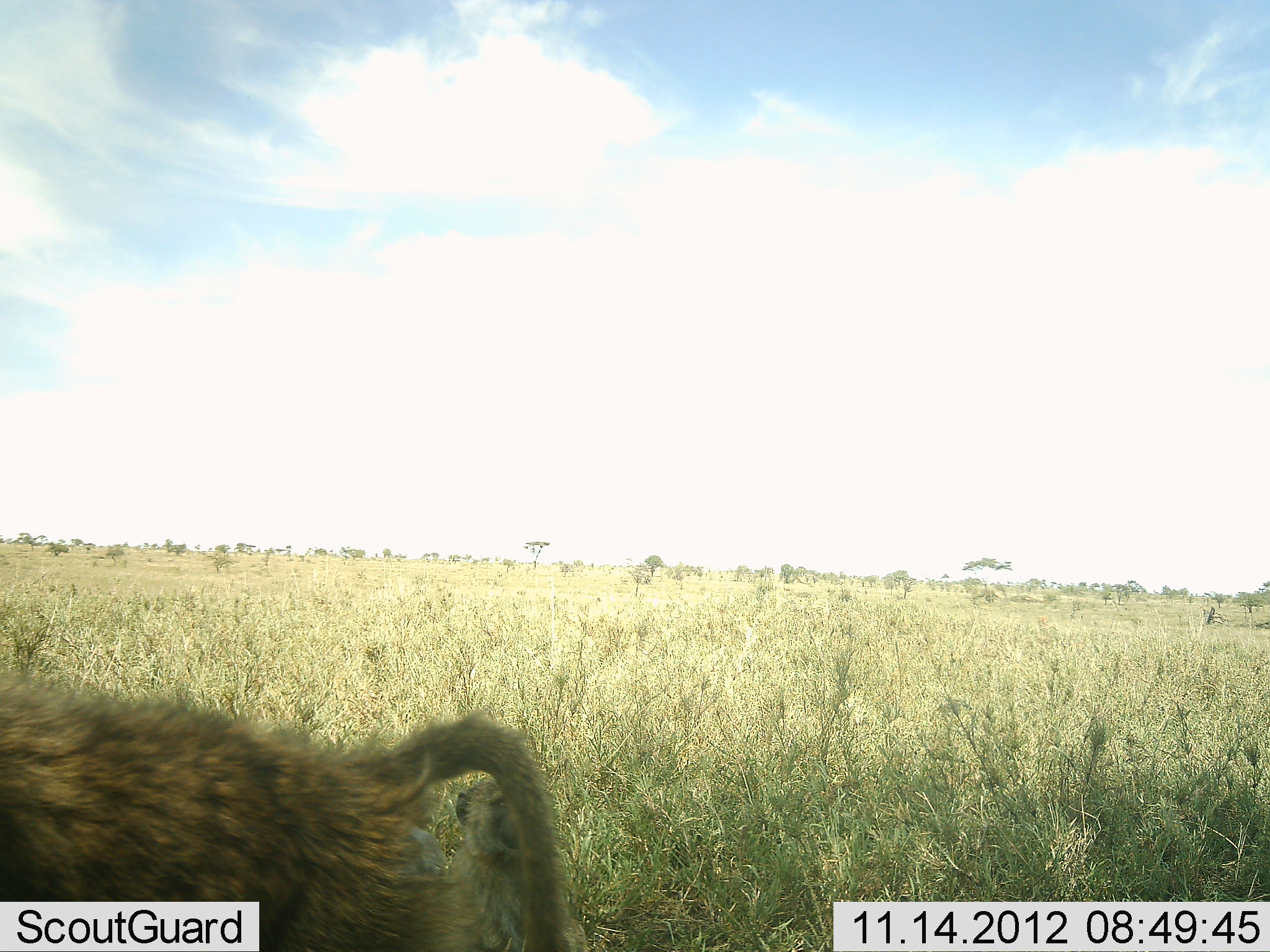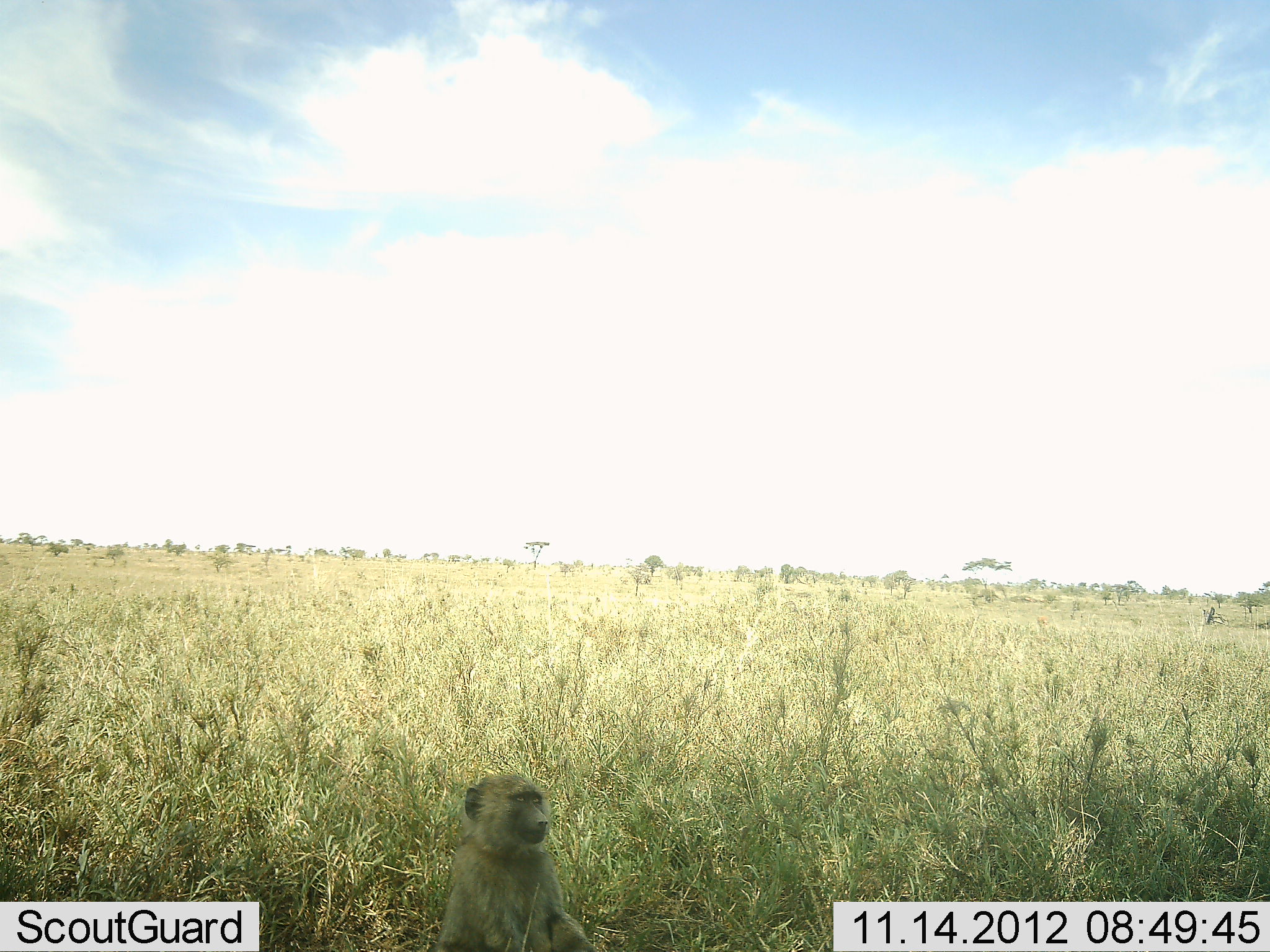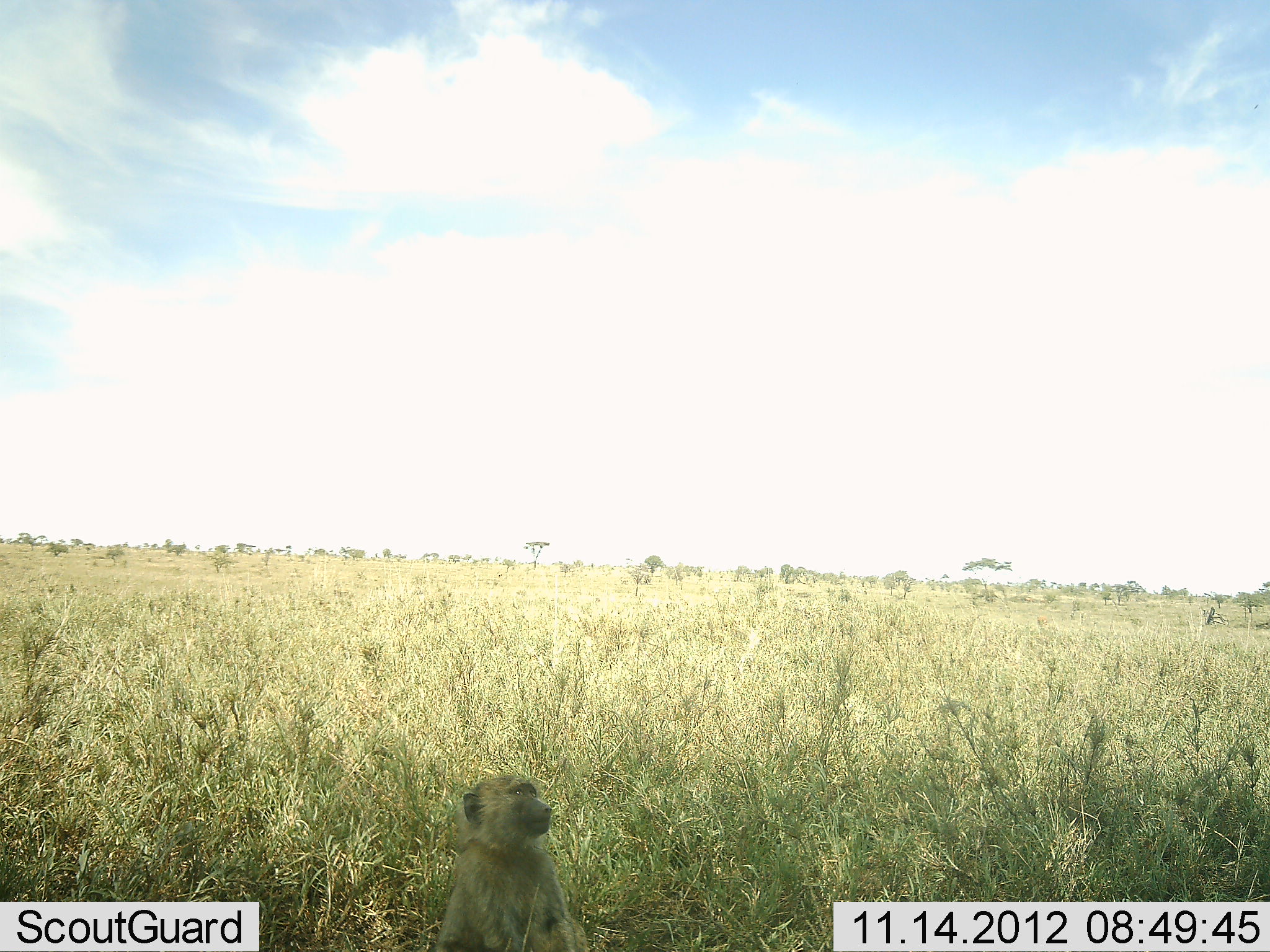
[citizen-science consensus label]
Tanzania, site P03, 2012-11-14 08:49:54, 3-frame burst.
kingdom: Animalia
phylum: Chordata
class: Mammalia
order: Primates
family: Cercopithecidae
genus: Papio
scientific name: Papio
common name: baboon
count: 2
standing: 30%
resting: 60%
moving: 80%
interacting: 0%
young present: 10%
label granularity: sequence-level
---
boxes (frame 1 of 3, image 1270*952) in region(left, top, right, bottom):
animal: region(0, 664, 587, 952)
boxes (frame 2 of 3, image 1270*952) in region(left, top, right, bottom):
animal: region(429, 774, 593, 952)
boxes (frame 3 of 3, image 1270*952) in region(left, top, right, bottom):
animal: region(434, 773, 593, 952)